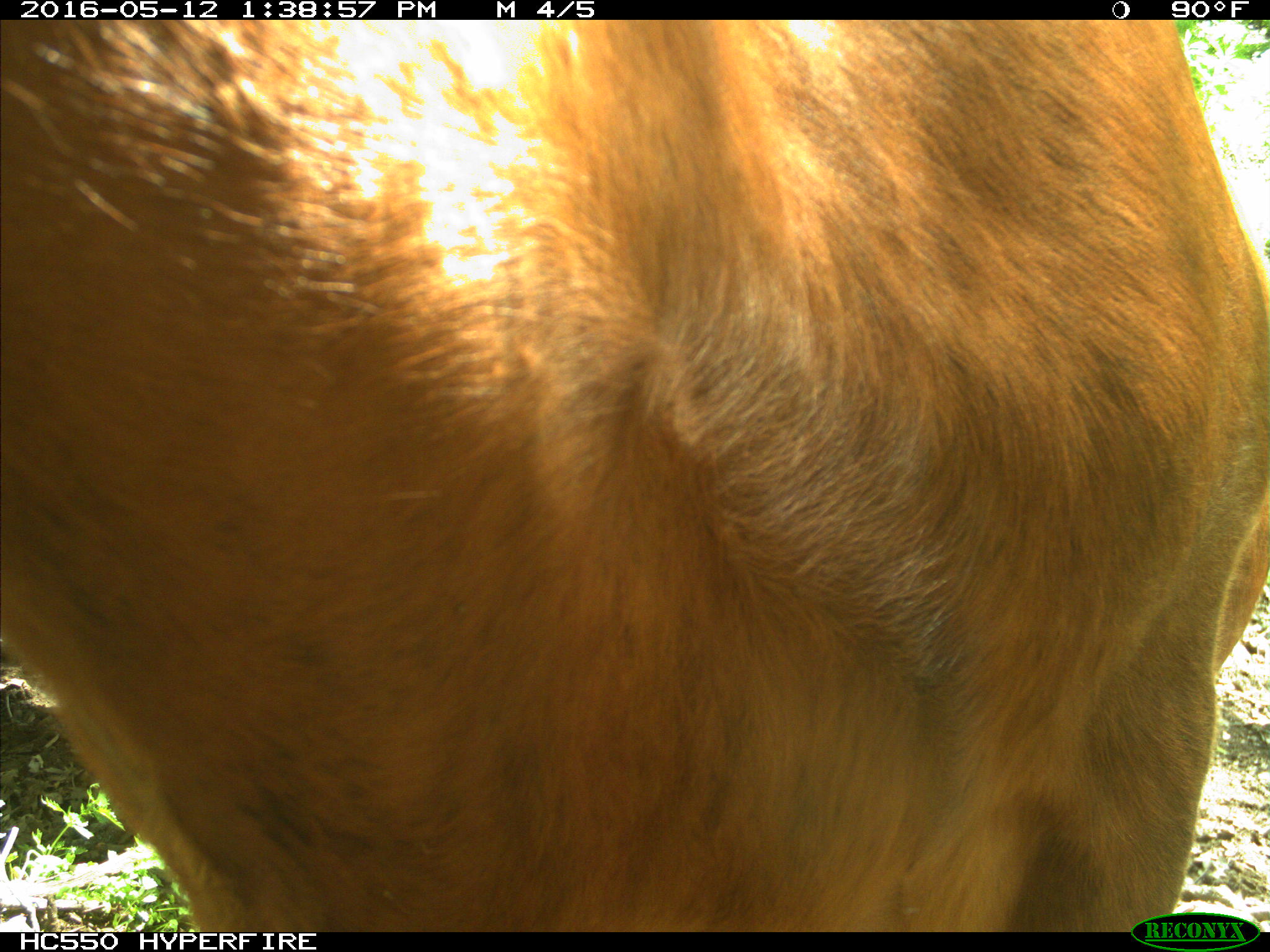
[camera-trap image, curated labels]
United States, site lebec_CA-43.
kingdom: Animalia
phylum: Chordata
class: Mammalia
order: Artiodactyla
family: Bovidae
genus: Bos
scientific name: Bos taurus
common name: domestic cow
Bos taurus (domestic cow).